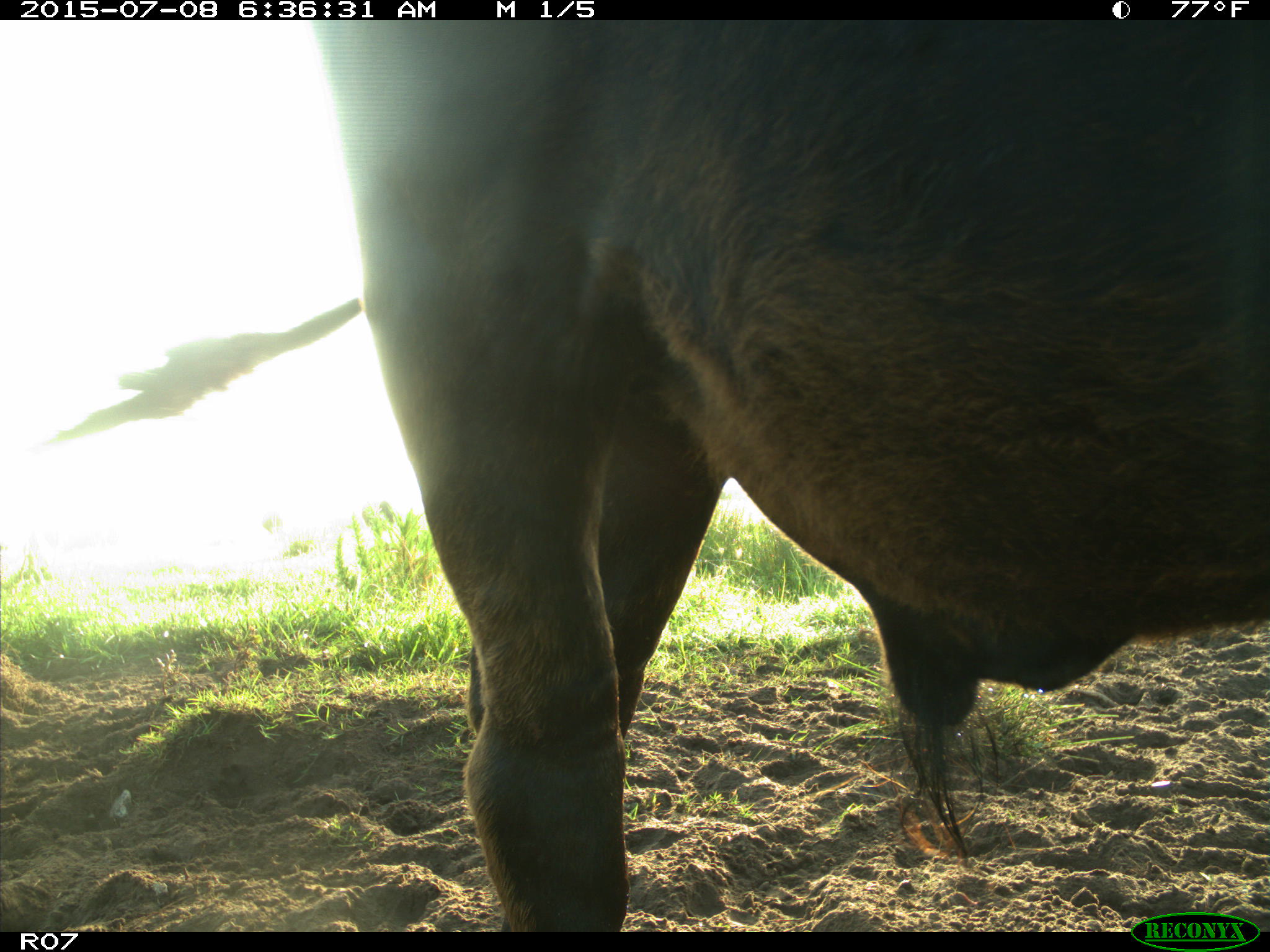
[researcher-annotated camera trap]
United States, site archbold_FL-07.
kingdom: Animalia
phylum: Chordata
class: Mammalia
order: Artiodactyla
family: Bovidae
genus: Bos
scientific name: Bos taurus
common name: domestic cow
Bos taurus (domestic cow).